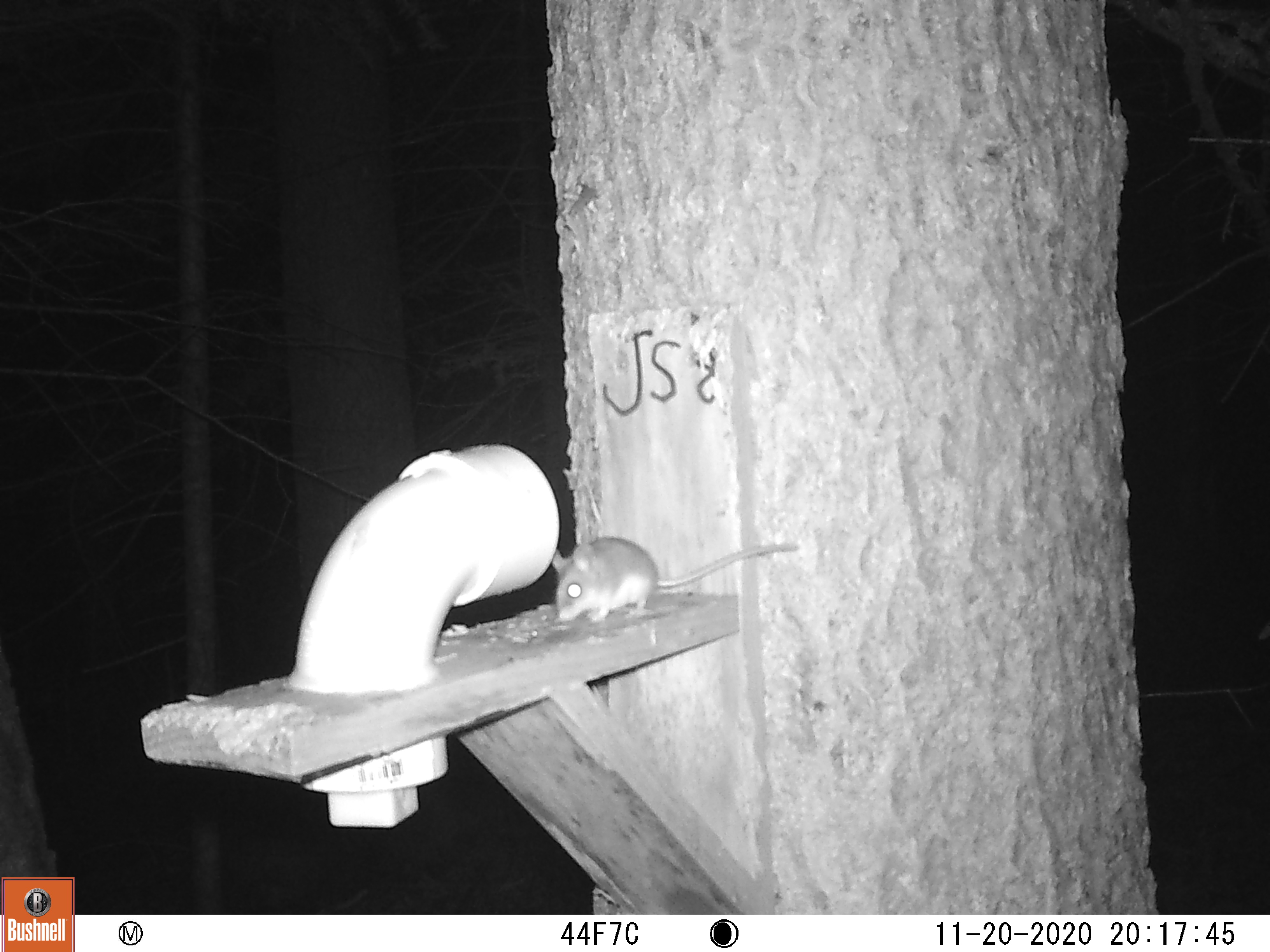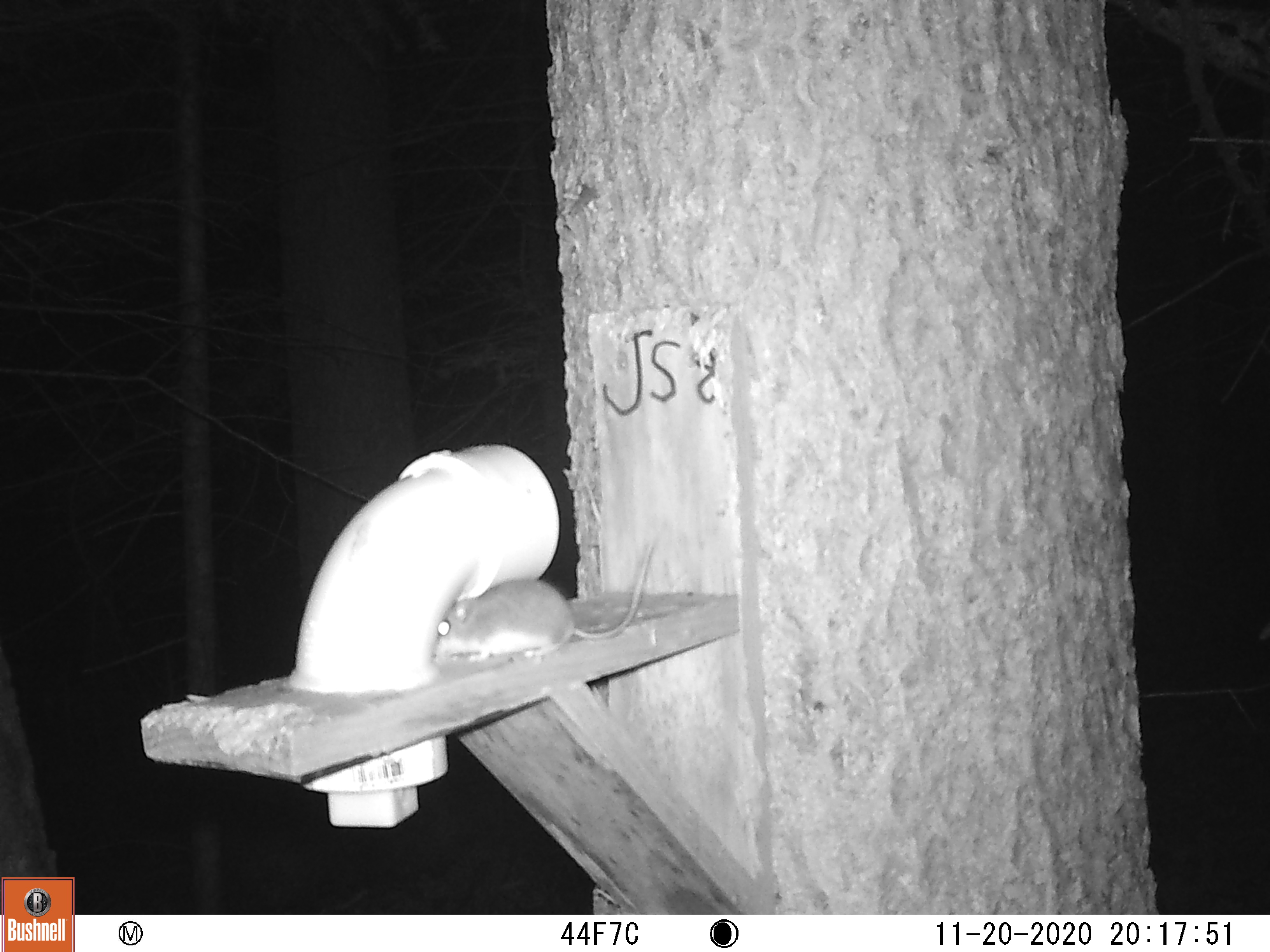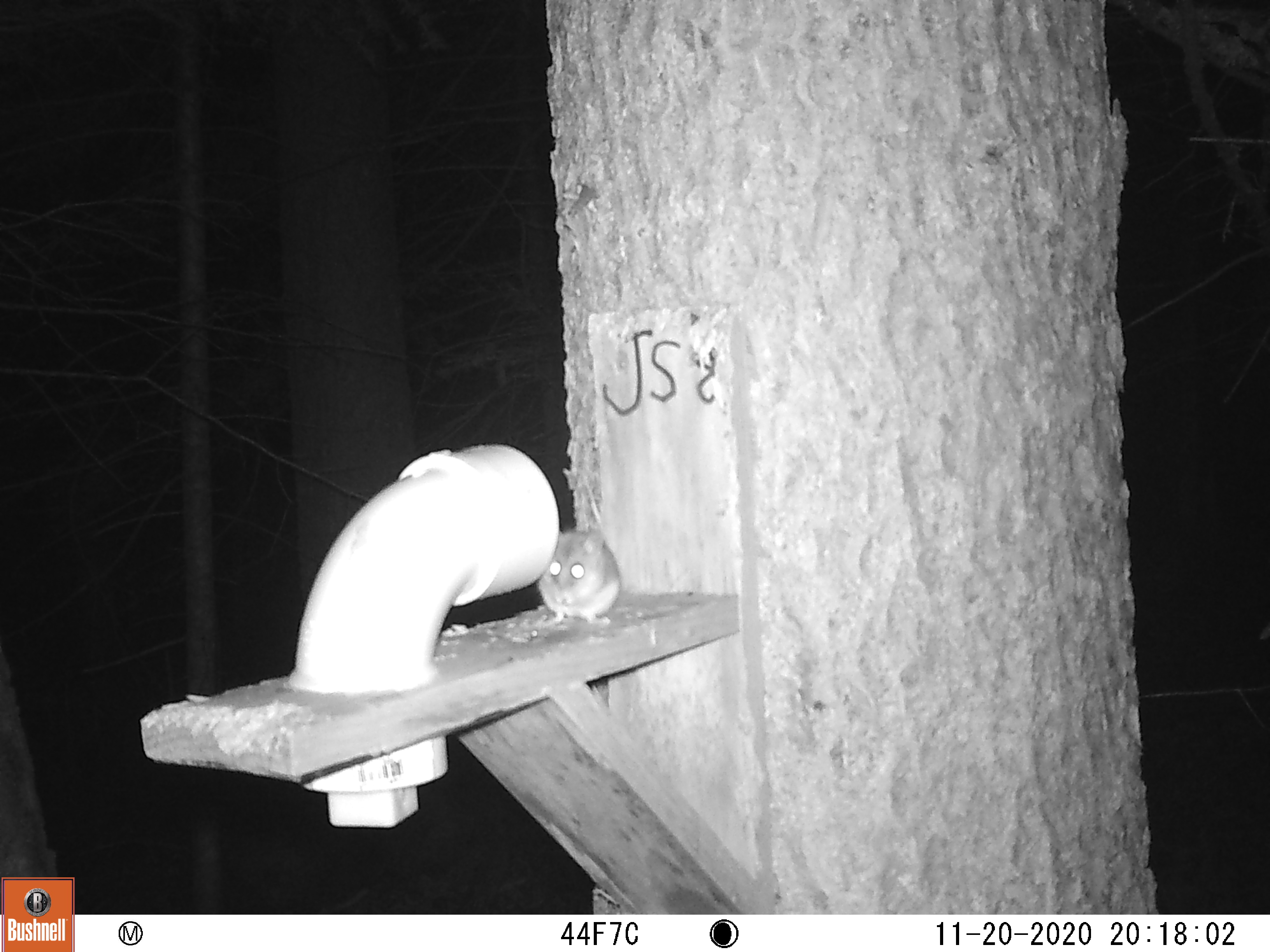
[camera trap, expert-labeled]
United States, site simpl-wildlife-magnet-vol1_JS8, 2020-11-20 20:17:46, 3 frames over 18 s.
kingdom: Animalia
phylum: Chordata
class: Mammalia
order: Rodentia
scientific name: Rodentia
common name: mouse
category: mouse sp.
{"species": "mouse sp. (mouse) (Rodentia)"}